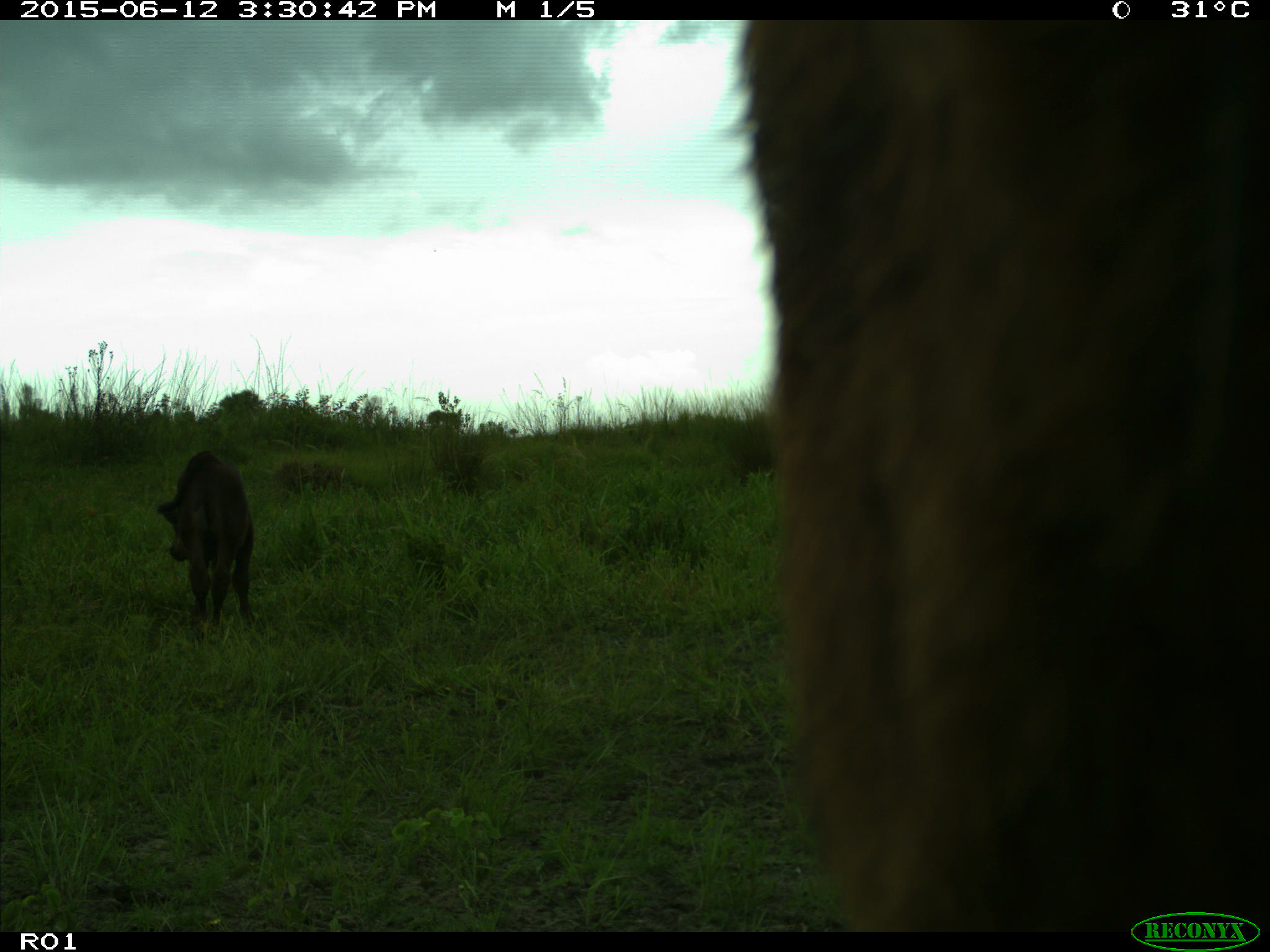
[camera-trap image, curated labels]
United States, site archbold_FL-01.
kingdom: Animalia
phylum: Chordata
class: Mammalia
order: Artiodactyla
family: Bovidae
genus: Bos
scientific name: Bos taurus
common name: domestic cow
Bos taurus (domestic cow).